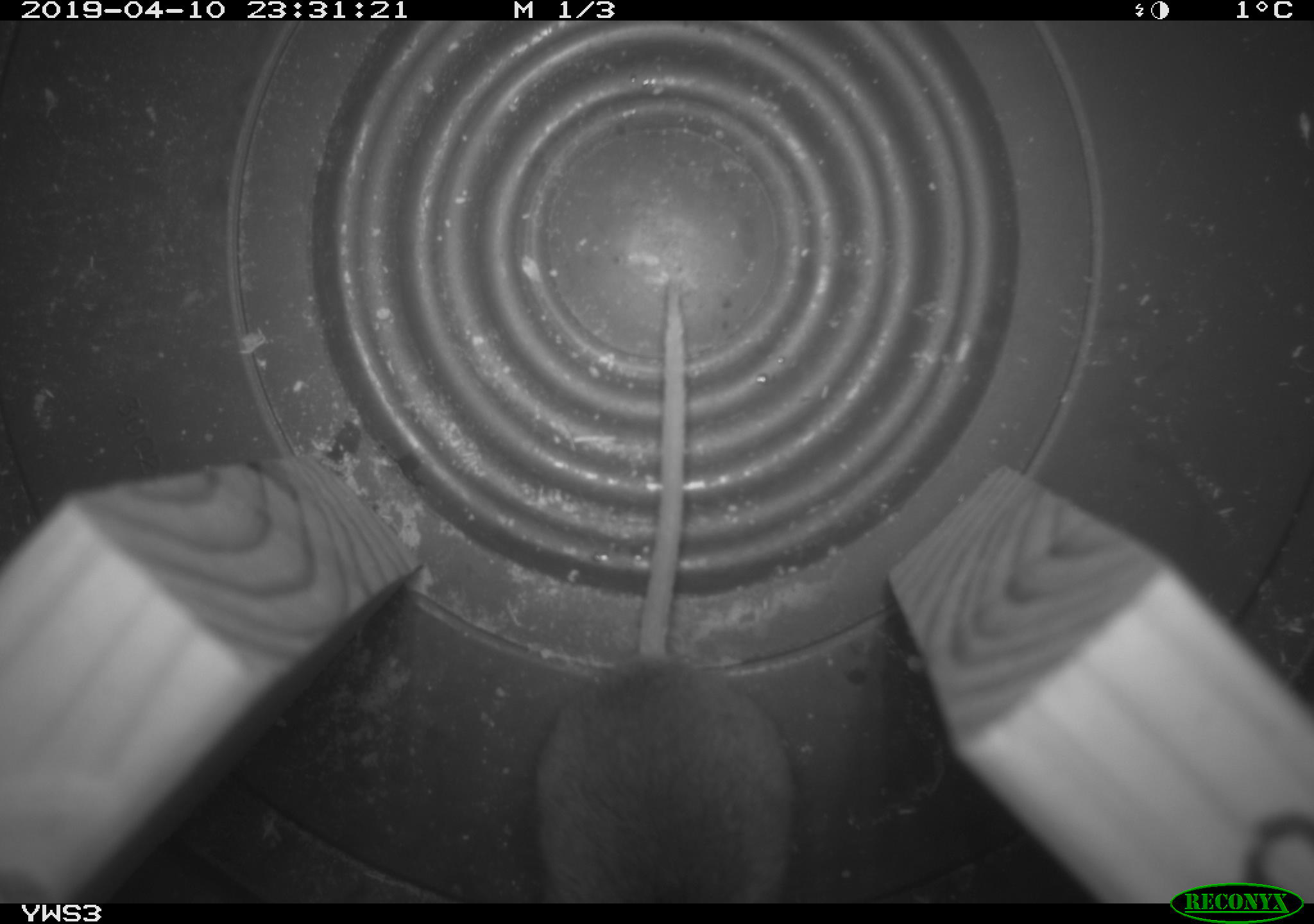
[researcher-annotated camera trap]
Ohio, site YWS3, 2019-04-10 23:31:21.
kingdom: Animalia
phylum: Chordata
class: Mammalia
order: Rodentia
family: Cricetidae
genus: Peromyscus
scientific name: Peromyscus leucopus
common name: white-footed mouse